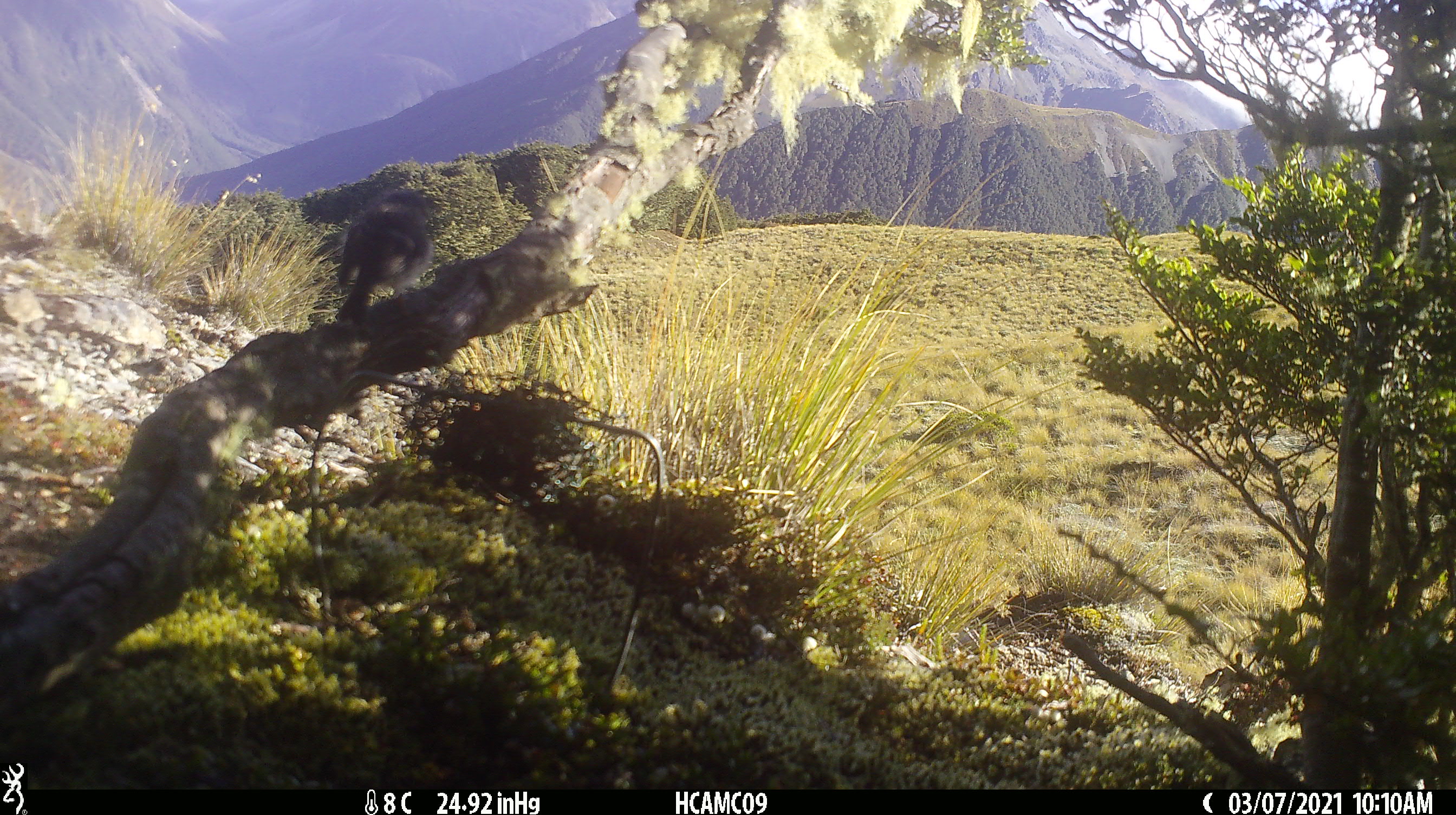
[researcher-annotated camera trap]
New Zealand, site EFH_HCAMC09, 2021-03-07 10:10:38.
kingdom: Animalia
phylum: Chordata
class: Aves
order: Passeriformes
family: Petroicidae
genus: Petroica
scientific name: Petroica macrocephala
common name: tomtit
Tomtit (Petroica macrocephala).